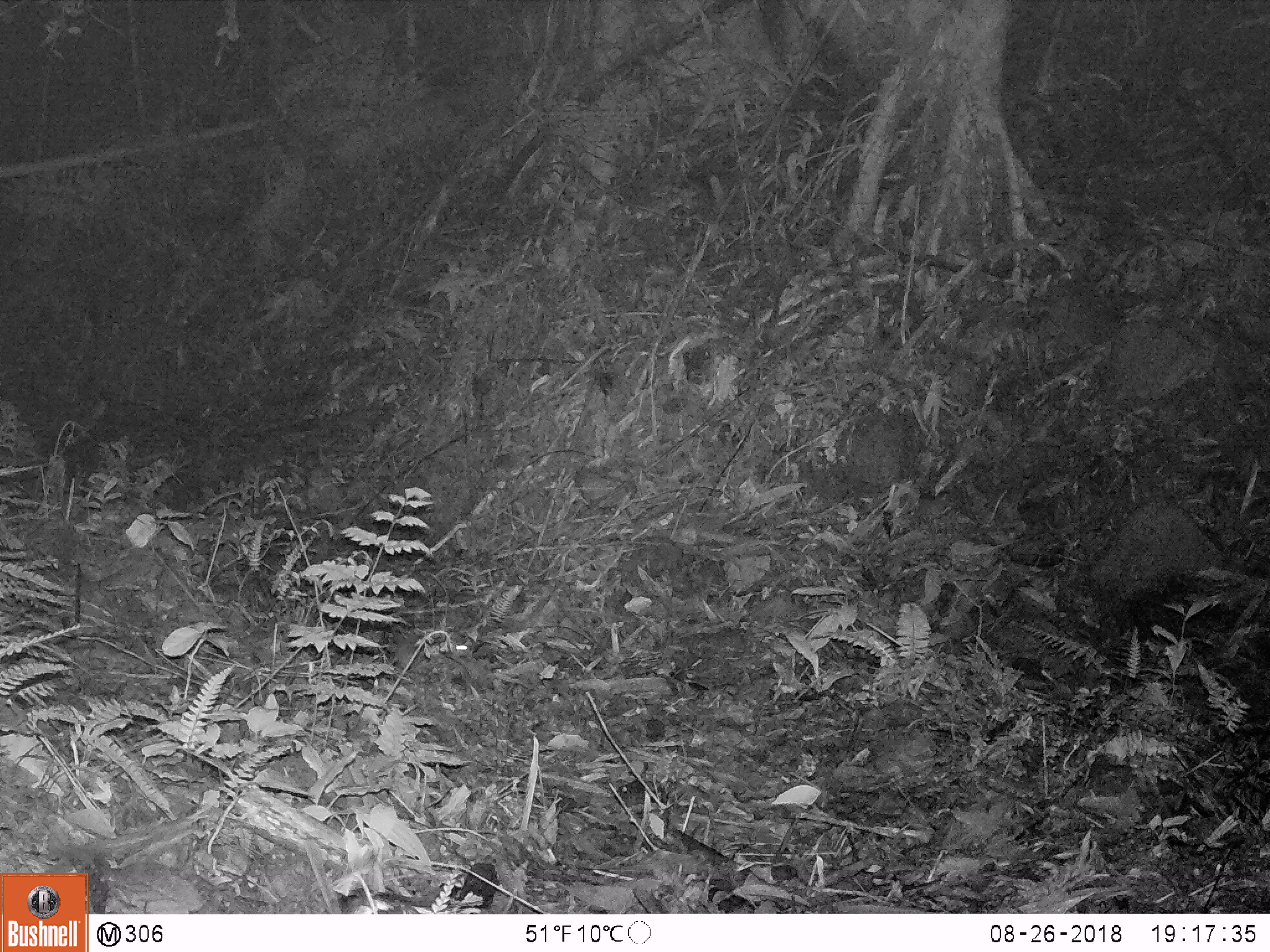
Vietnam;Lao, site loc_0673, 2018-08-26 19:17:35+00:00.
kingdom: Animalia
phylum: Chordata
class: Mammalia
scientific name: Mammalia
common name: mammal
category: unidentified small mammal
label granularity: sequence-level